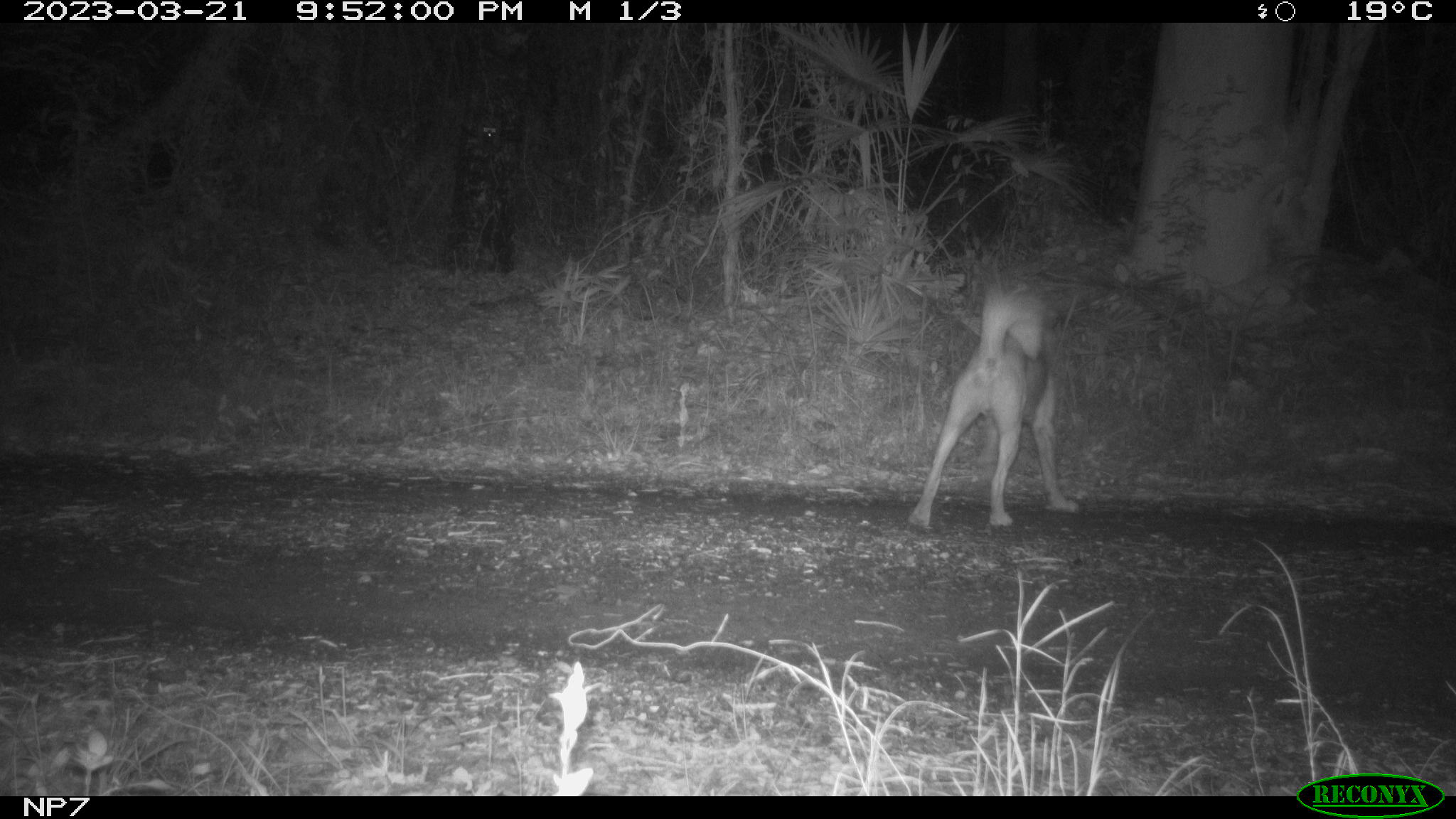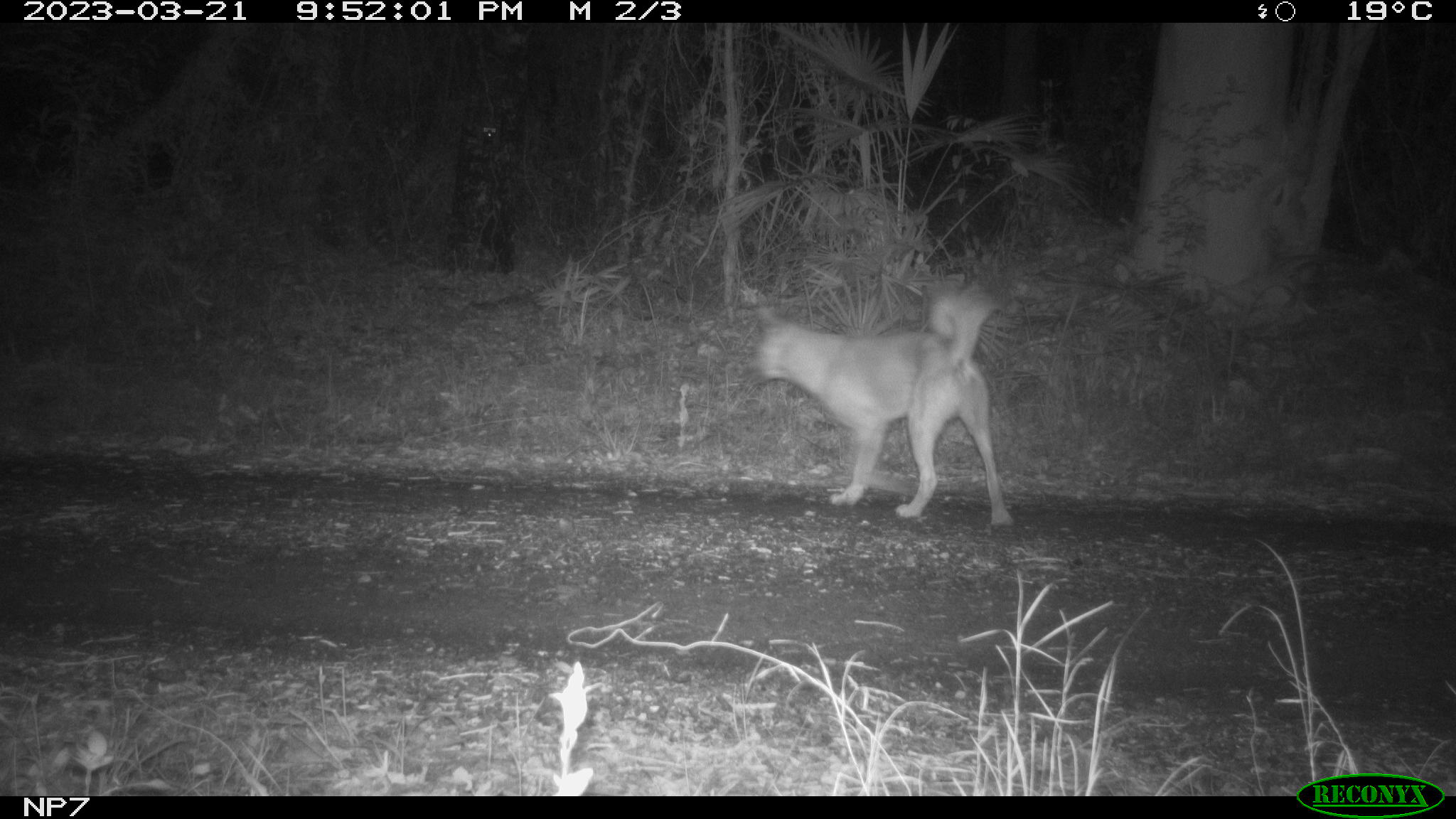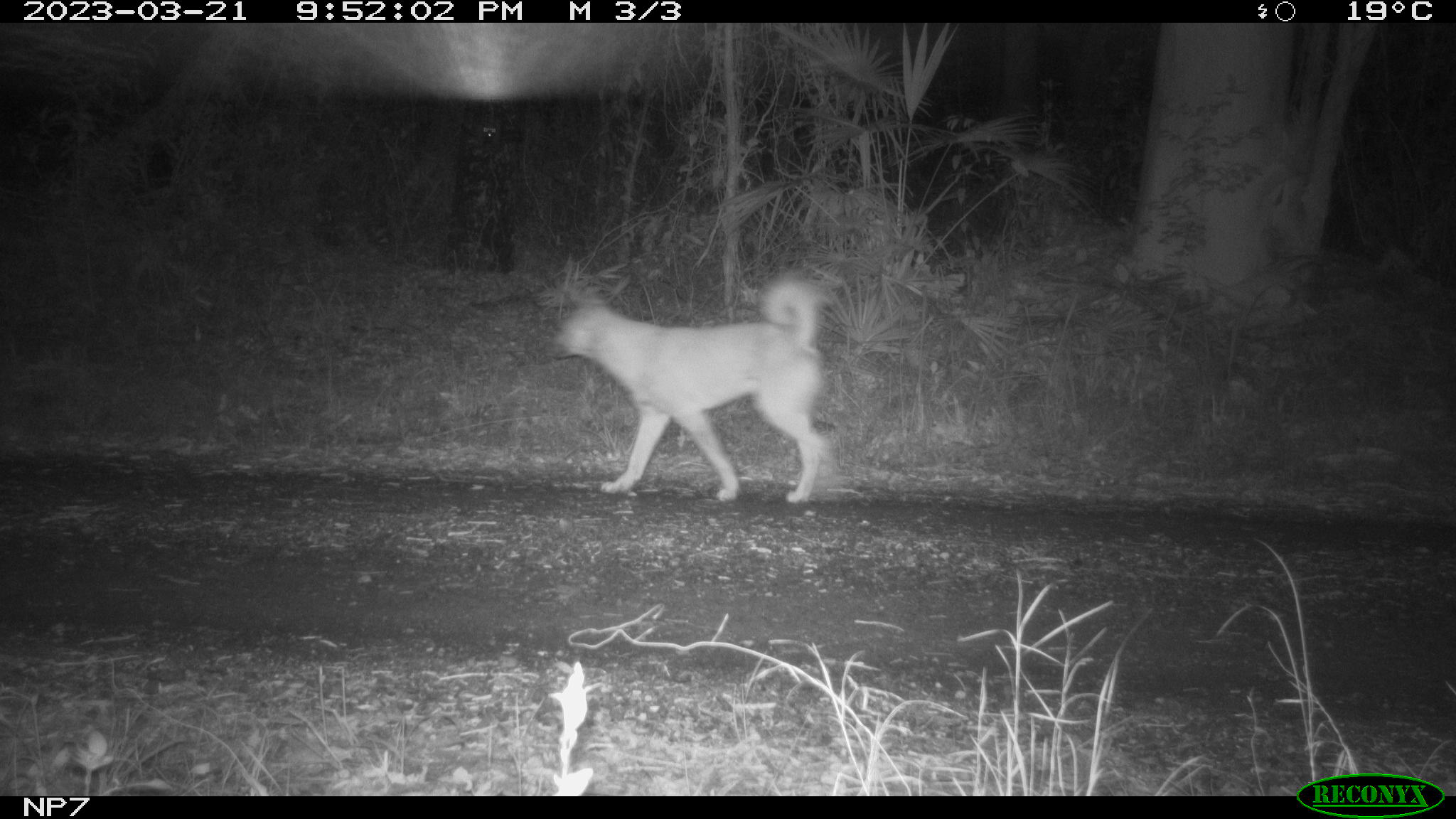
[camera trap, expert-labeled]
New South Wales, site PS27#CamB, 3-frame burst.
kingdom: Animalia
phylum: Chordata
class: Mammalia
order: Carnivora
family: Canidae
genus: Canis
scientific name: Canis familiaris dingo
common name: dingo